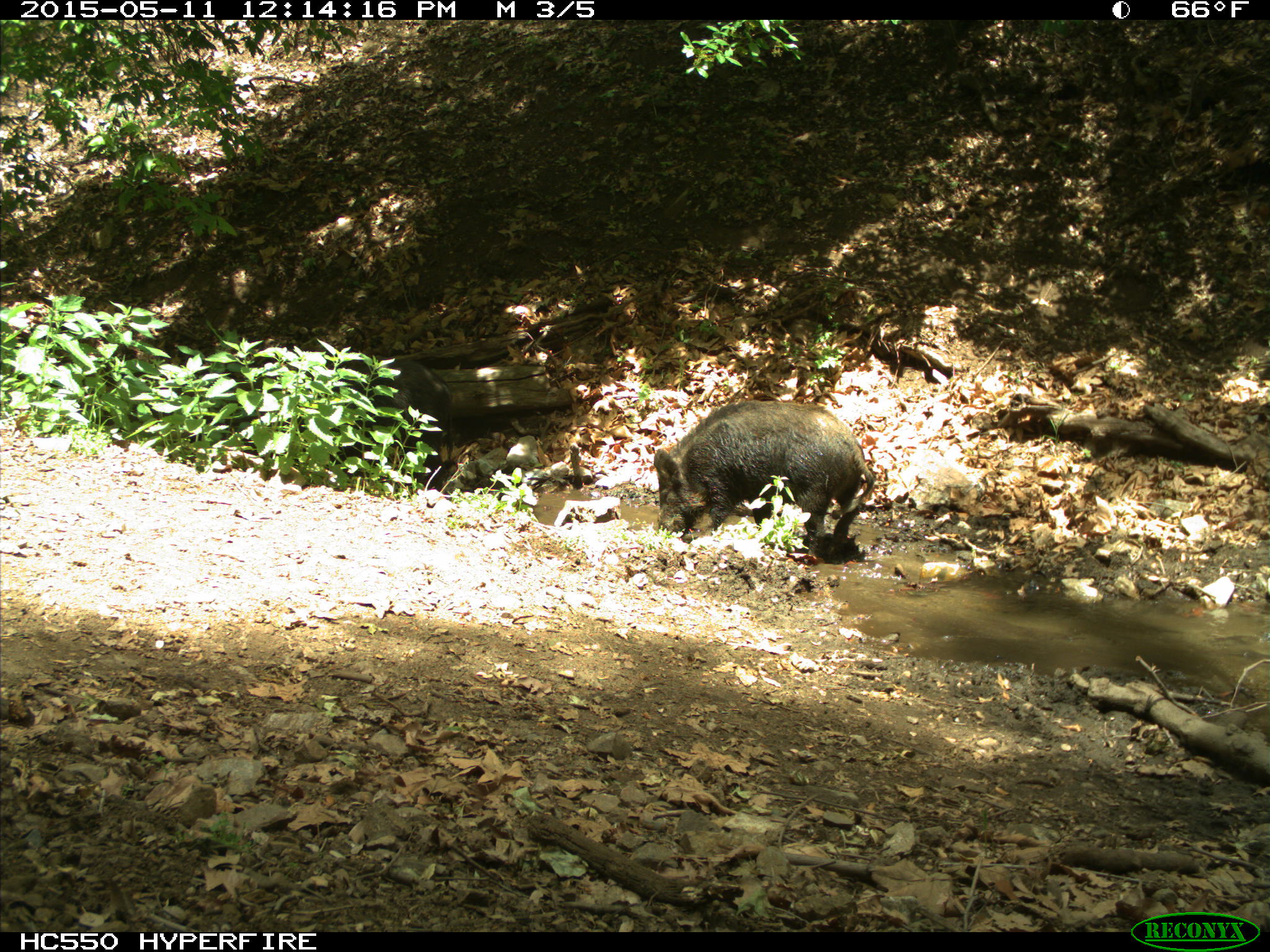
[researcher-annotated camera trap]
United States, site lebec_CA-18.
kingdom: Animalia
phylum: Chordata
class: Mammalia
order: Artiodactyla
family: Suidae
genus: Sus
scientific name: Sus scrofa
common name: wild boar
Sus scrofa (wild boar).